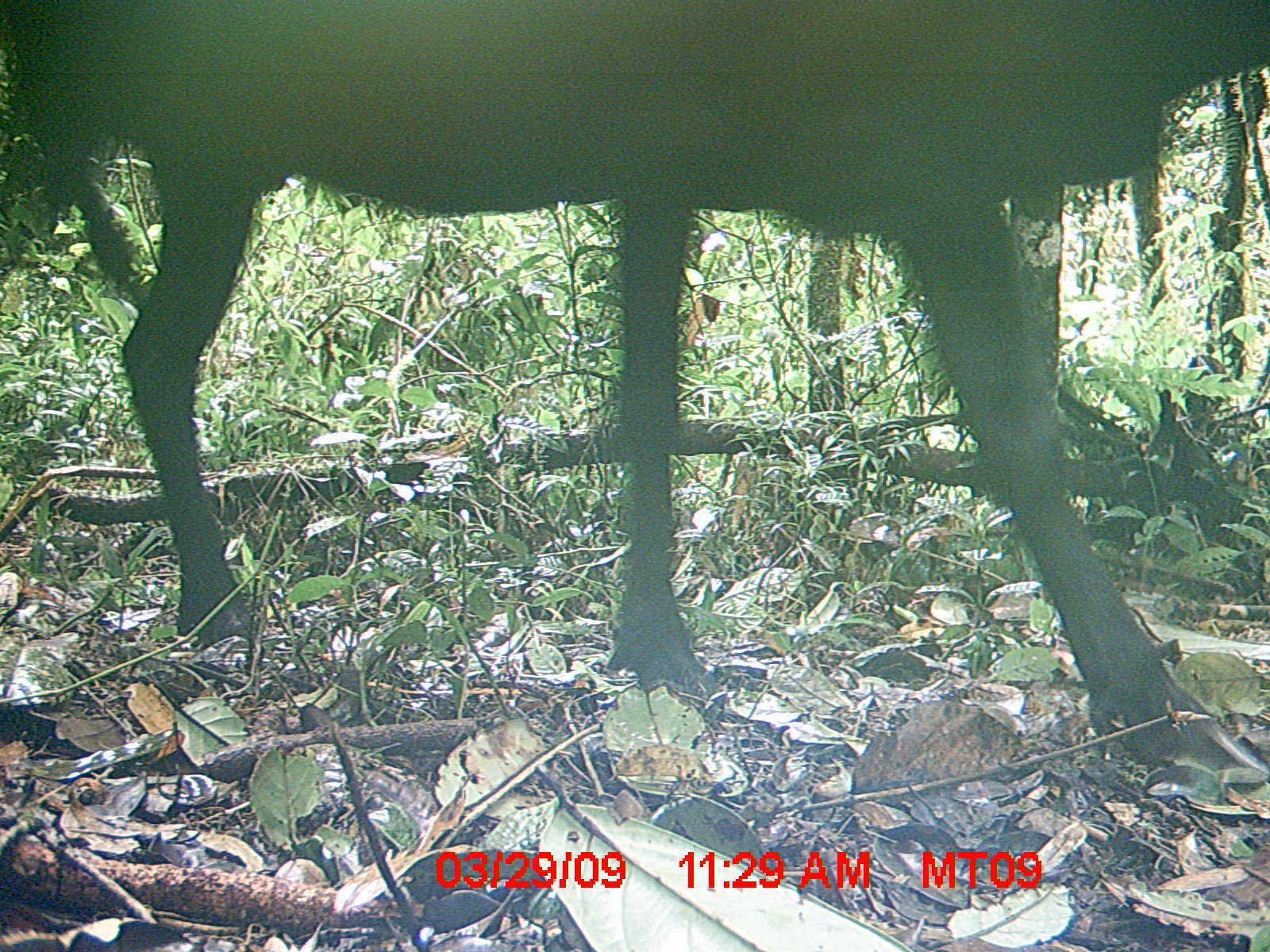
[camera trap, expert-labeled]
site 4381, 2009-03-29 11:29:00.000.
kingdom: Animalia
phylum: Chordata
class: Mammalia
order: Artiodactyla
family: Bovidae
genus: Bos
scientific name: Bos taurus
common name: domestic cattle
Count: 2.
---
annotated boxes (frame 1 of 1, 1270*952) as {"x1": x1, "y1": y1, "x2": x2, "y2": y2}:
bos taurus: {"x1": 1, "y1": 1, "x2": 1270, "y2": 767}